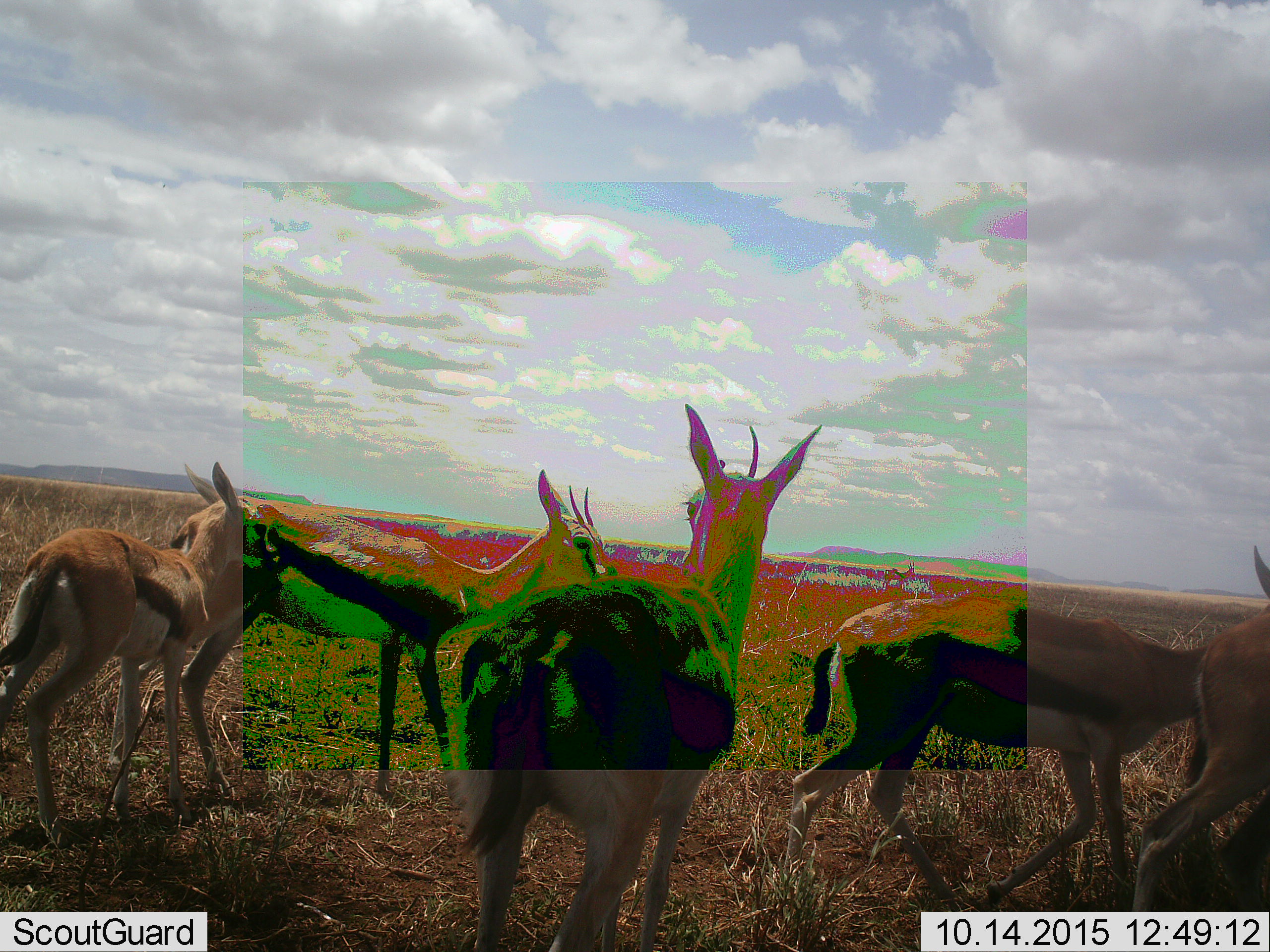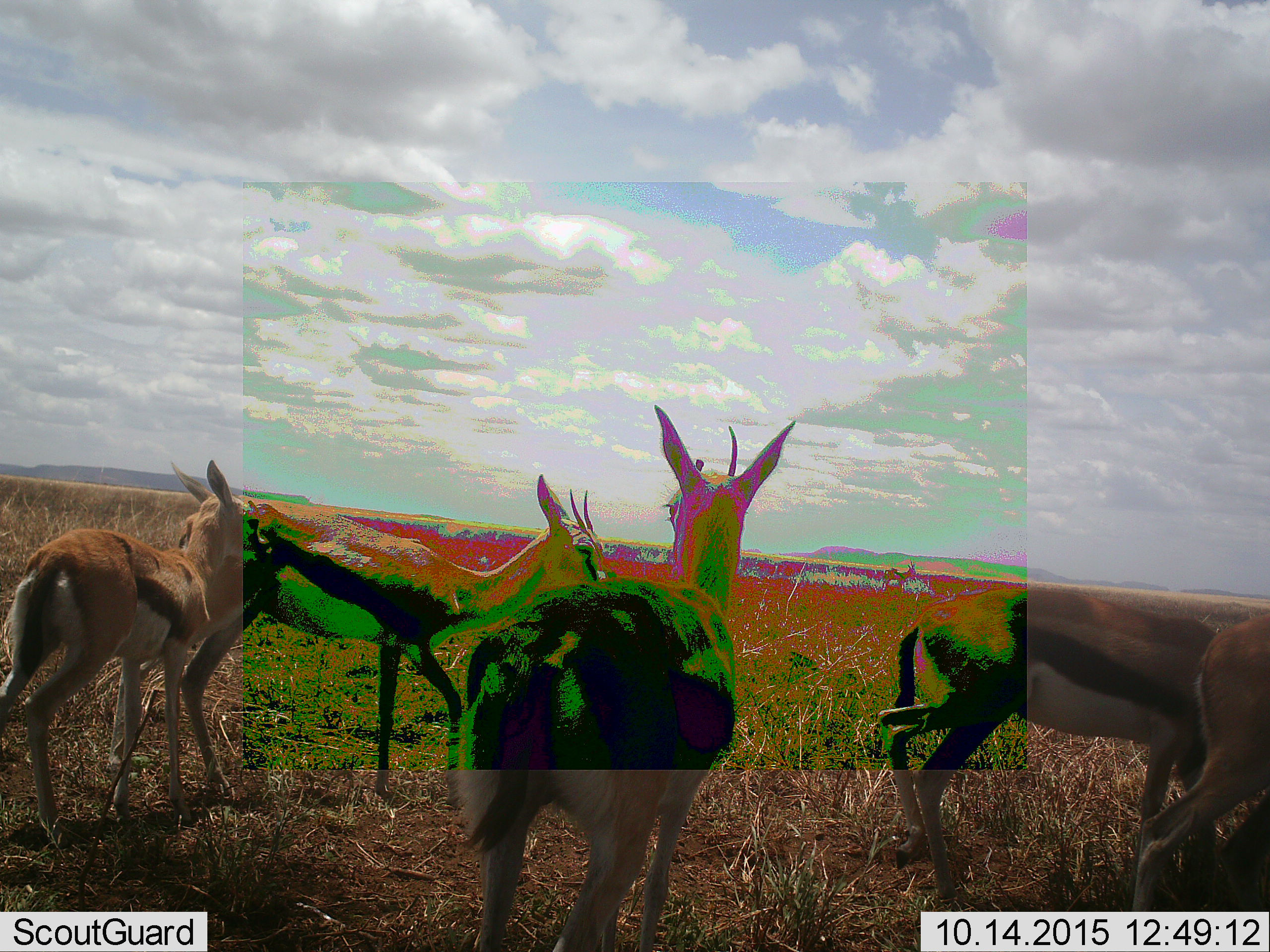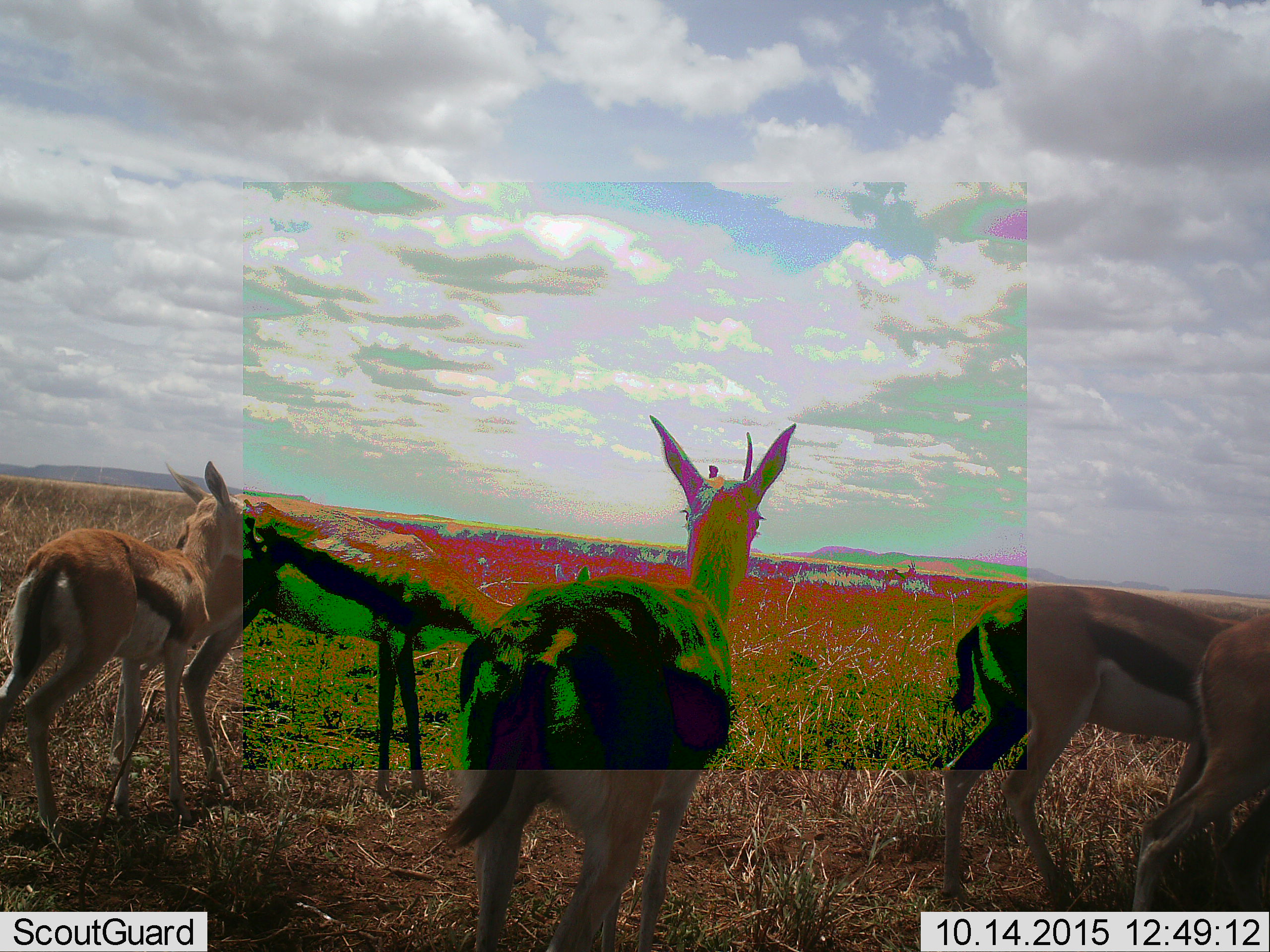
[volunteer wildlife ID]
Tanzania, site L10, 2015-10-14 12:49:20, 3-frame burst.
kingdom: Animalia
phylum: Chordata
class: Mammalia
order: Artiodactyla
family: Bovidae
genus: Eudorcas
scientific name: Eudorcas thomsonii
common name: thomson's gazelle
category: gazellethomsons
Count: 5.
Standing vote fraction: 89%.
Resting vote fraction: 0%.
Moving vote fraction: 56%.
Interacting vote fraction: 11%.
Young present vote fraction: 22%.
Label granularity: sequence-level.